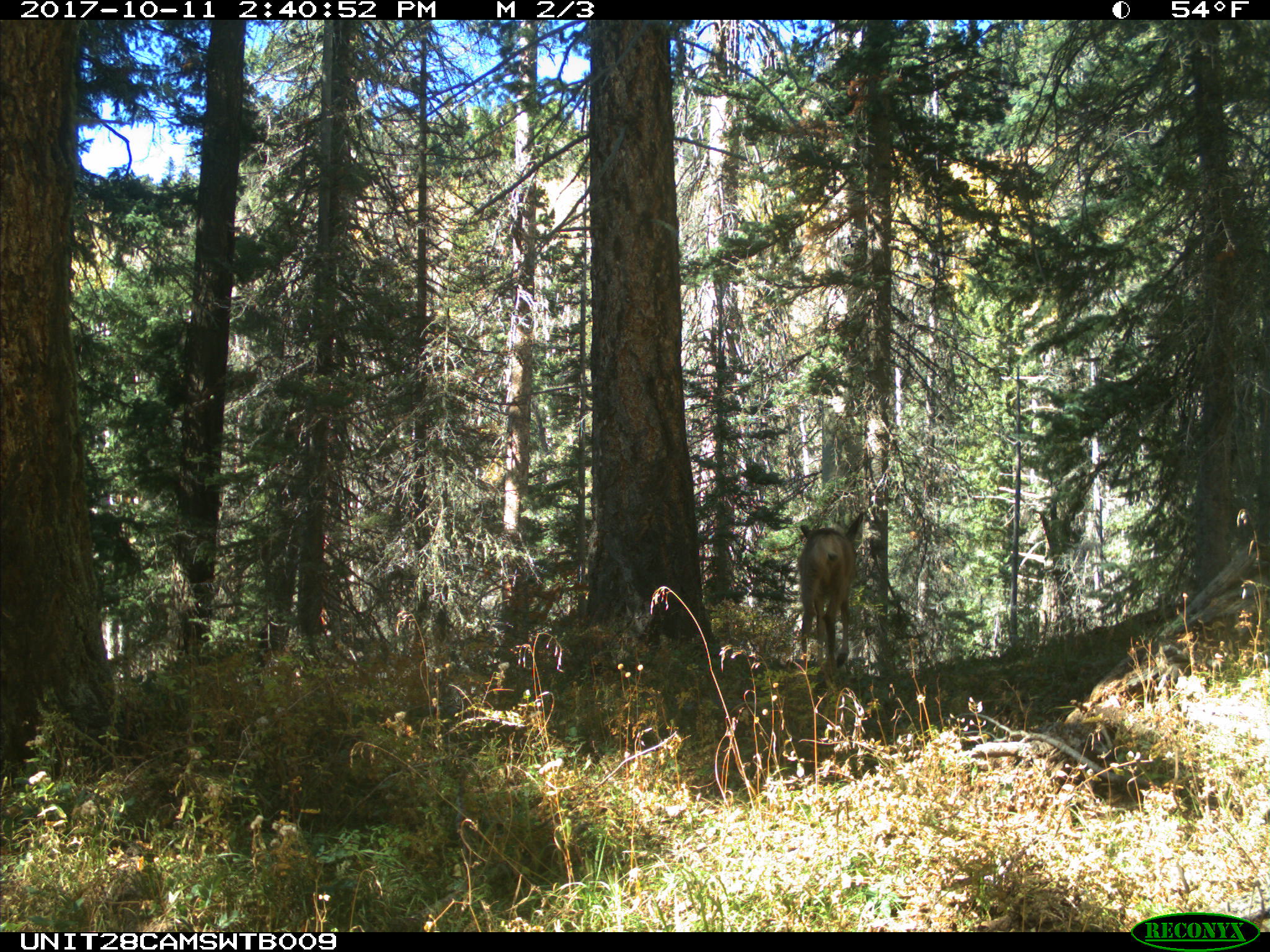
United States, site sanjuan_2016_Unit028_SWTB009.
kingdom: Animalia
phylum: Chordata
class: Mammalia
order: Artiodactyla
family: Cervidae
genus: Odocoileus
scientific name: Odocoileus hemionus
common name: mule deer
Odocoileus hemionus (mule deer).